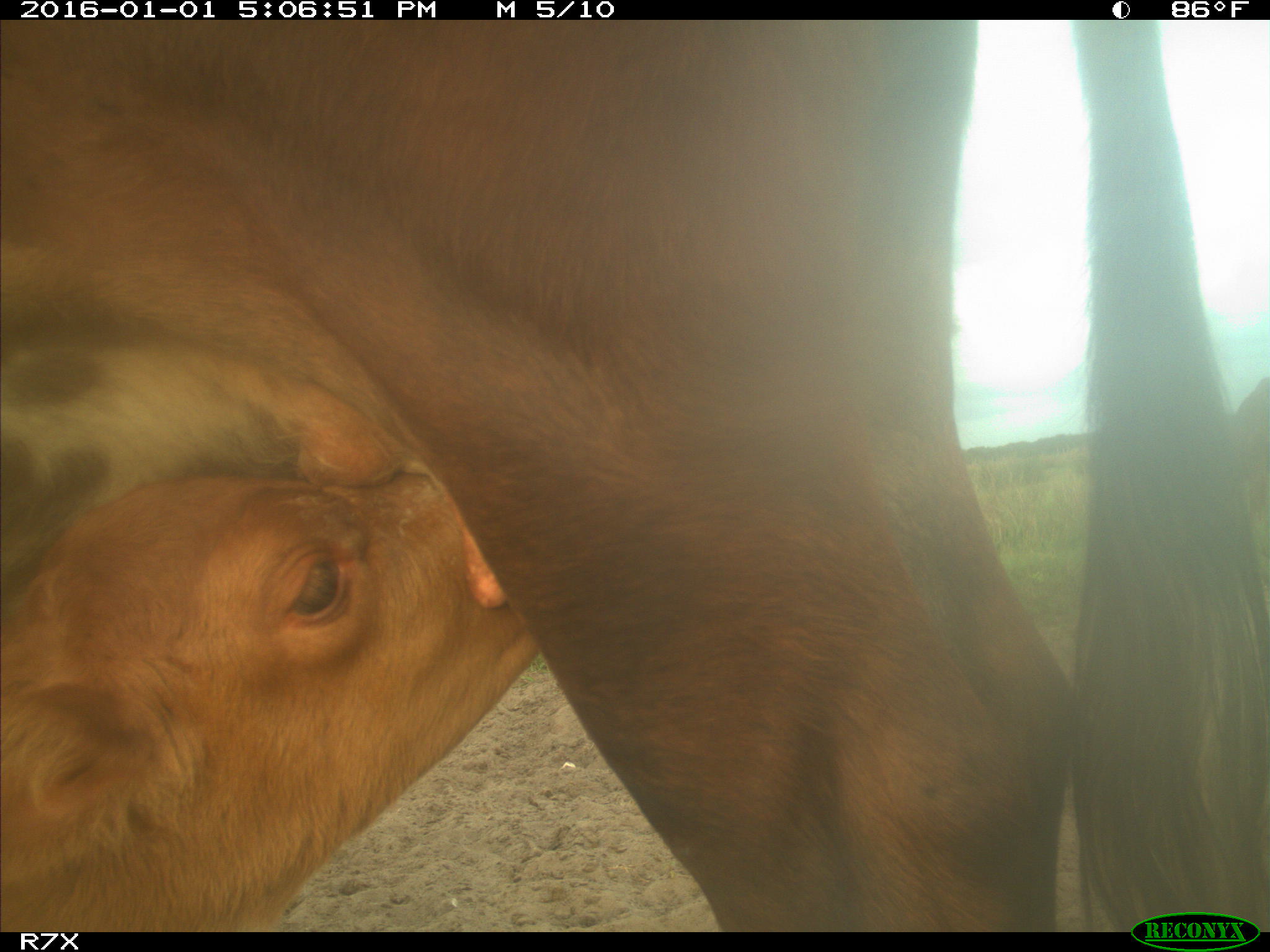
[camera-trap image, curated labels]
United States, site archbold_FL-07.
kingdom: Animalia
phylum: Chordata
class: Mammalia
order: Artiodactyla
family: Bovidae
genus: Bos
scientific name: Bos taurus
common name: domestic cow